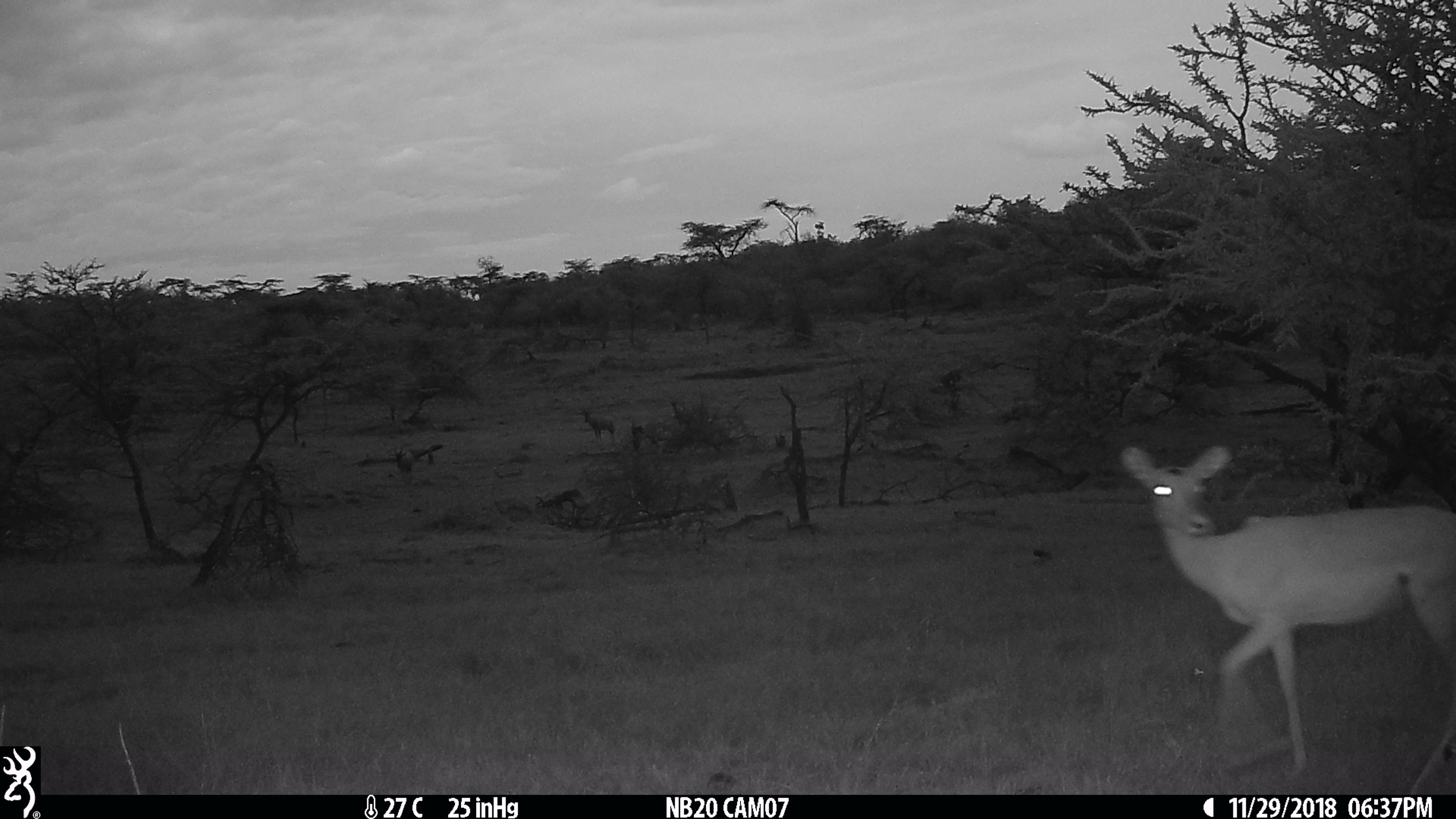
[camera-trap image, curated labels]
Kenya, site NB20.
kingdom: Animalia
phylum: Chordata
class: Mammalia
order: Artiodactyla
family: Bovidae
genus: Aepyceros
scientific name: Aepyceros melampus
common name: impala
Impala (Aepyceros melampus).